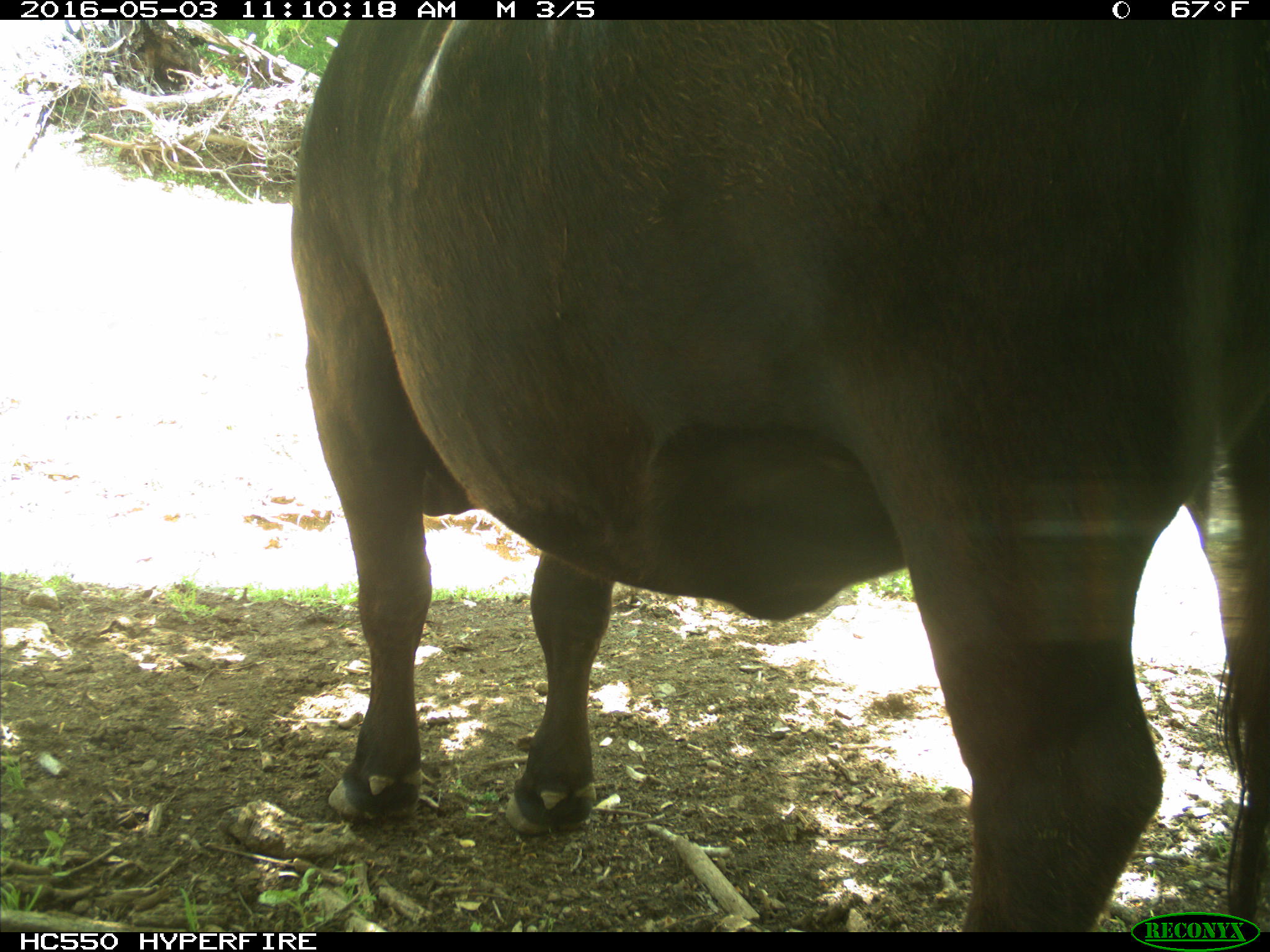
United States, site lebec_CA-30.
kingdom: Animalia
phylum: Chordata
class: Mammalia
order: Artiodactyla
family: Bovidae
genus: Bos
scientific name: Bos taurus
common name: domestic cow